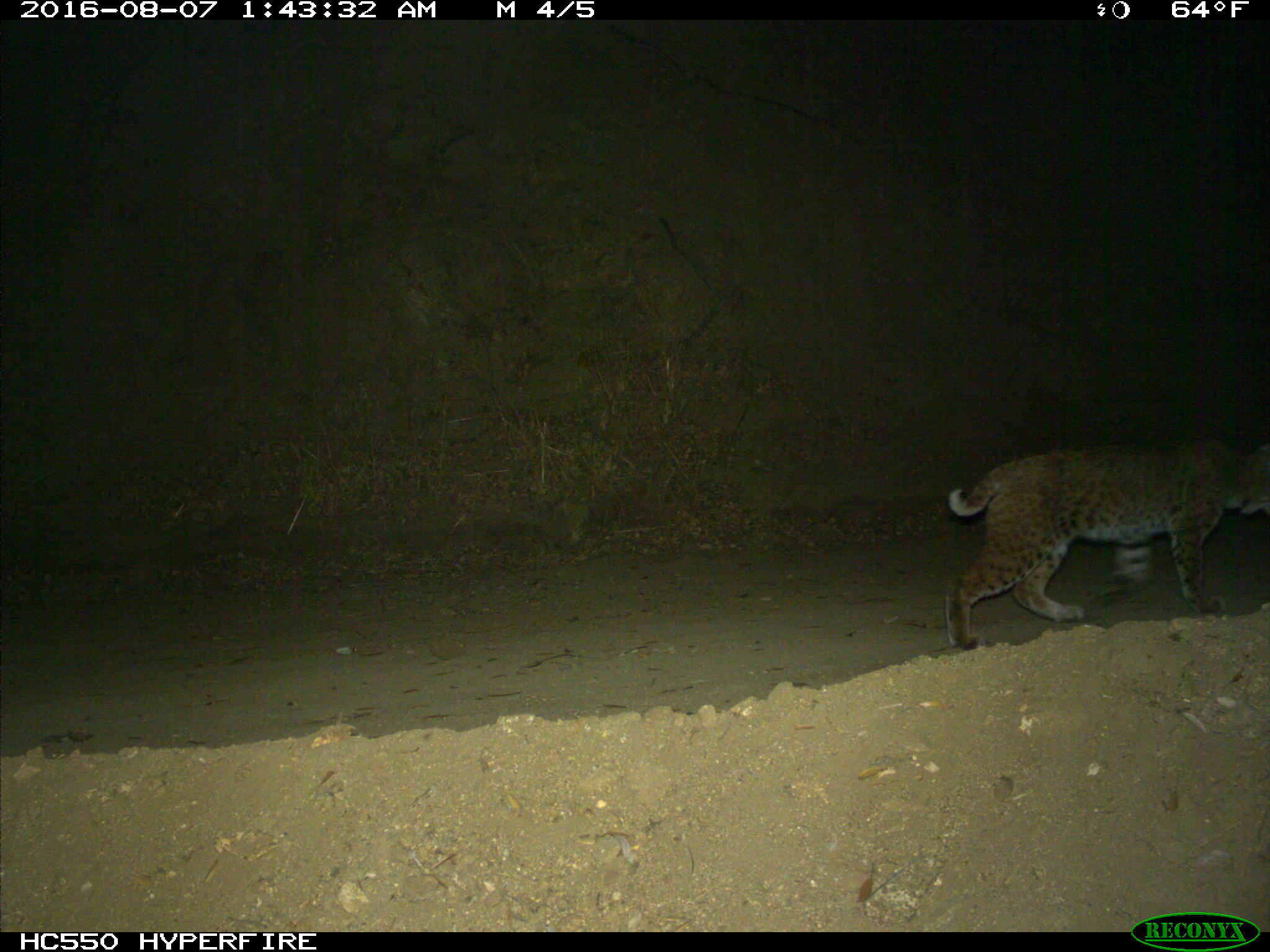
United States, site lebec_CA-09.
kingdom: Animalia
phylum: Chordata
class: Mammalia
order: Carnivora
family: Felidae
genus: Lynx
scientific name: Lynx rufus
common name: bobcat